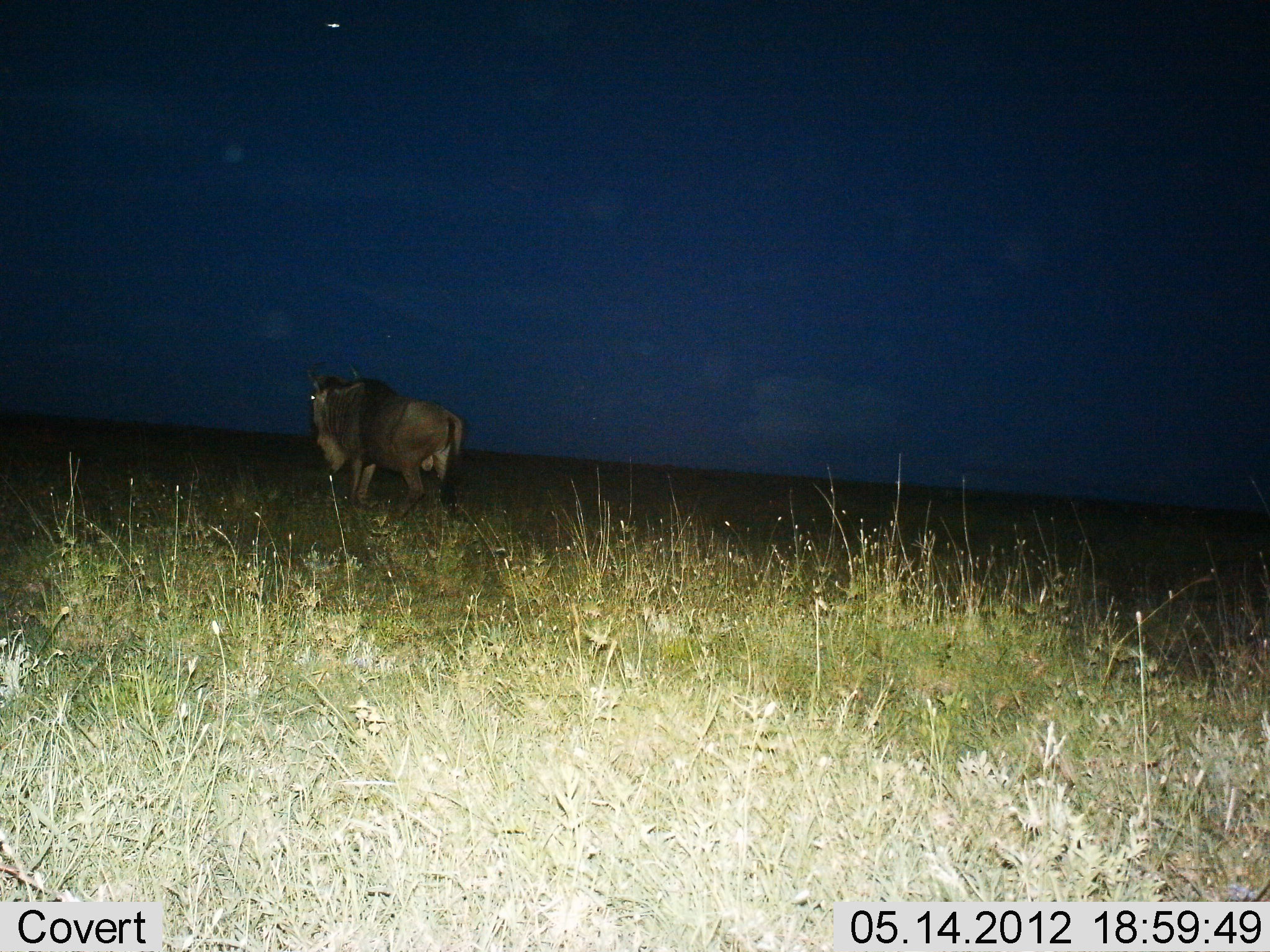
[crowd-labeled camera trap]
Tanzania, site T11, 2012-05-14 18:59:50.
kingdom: Animalia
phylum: Chordata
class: Mammalia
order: Artiodactyla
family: Bovidae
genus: Connochaetes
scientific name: Connochaetes taurinus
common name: blue wildebeest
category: wildebeest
Wildebeest (blue wildebeest) (Connochaetes taurinus), count 1. Behavior (volunteer vote fractions): standing 70%, resting 0%, moving 30%, interacting 0%. Young present (vote fraction): 0%. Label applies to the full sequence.